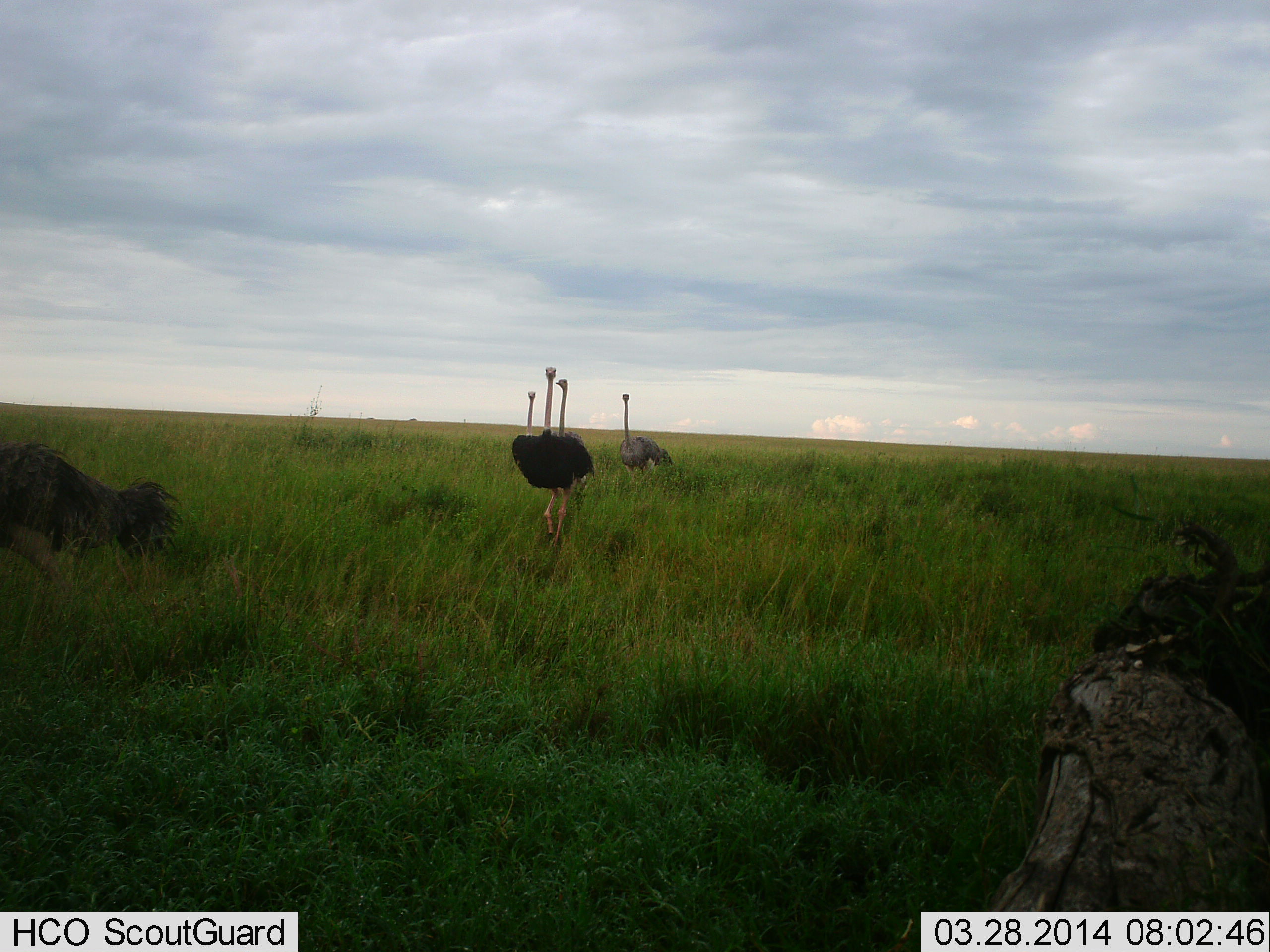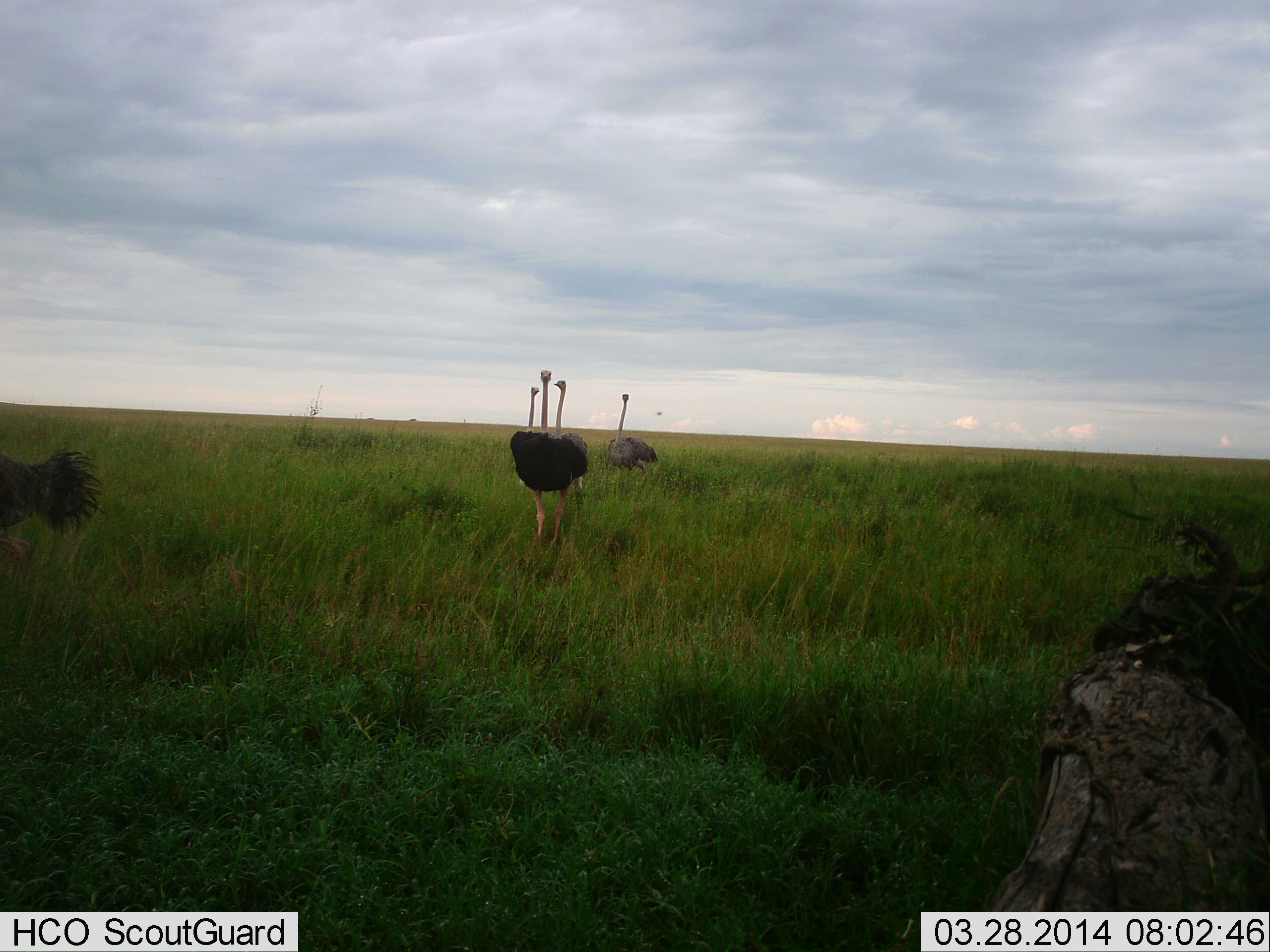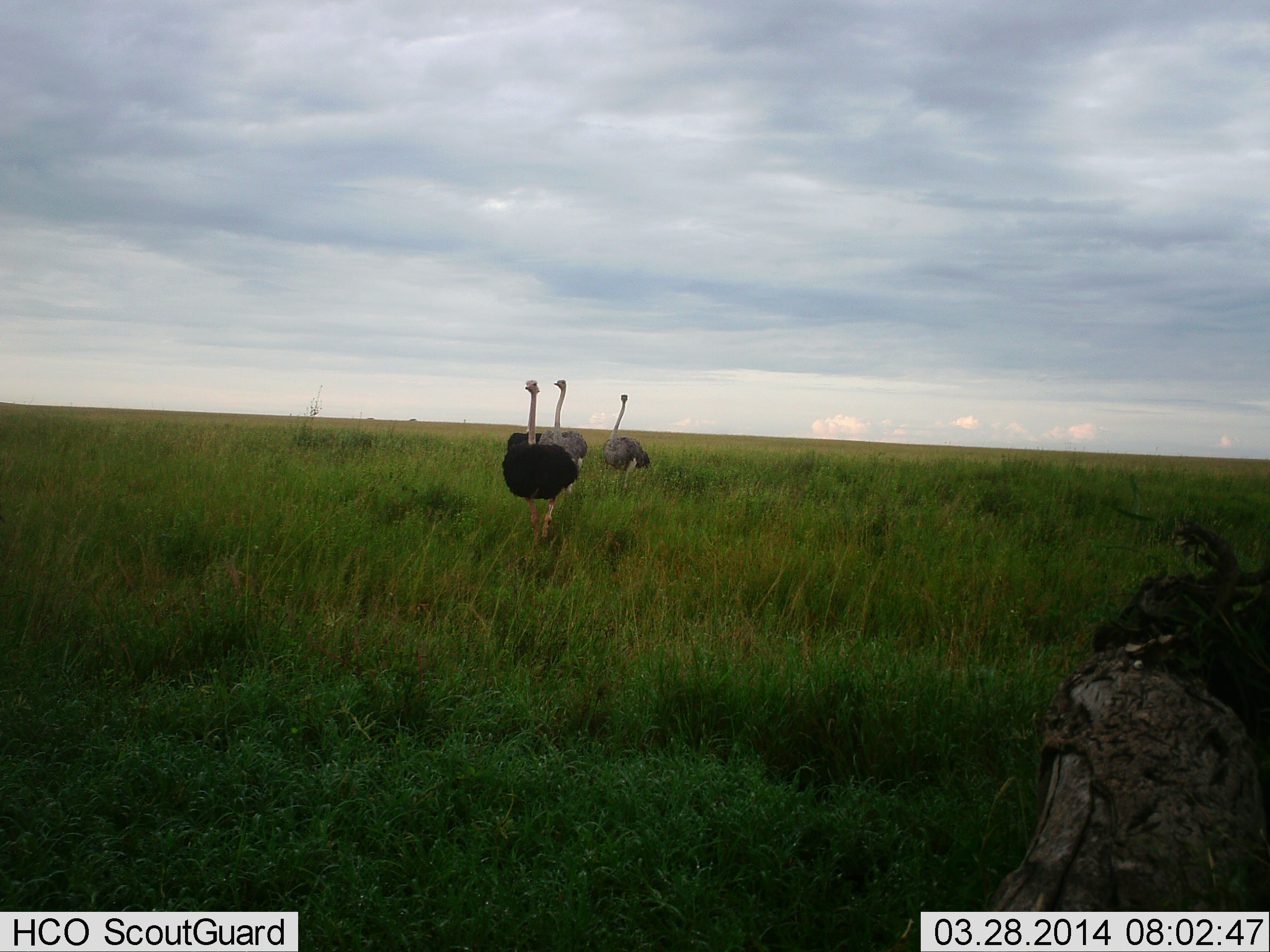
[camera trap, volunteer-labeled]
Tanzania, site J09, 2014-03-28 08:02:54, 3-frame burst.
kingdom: Animalia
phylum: Chordata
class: Aves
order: Struthioniformes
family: Struthionidae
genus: Struthio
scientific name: Struthio camelus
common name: ostrich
Ostrich (Struthio camelus), count 5. Behavior (volunteer vote fractions): standing 20%, resting 0%, moving 80%, interacting 0%. Young present (vote fraction): 0%. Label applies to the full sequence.